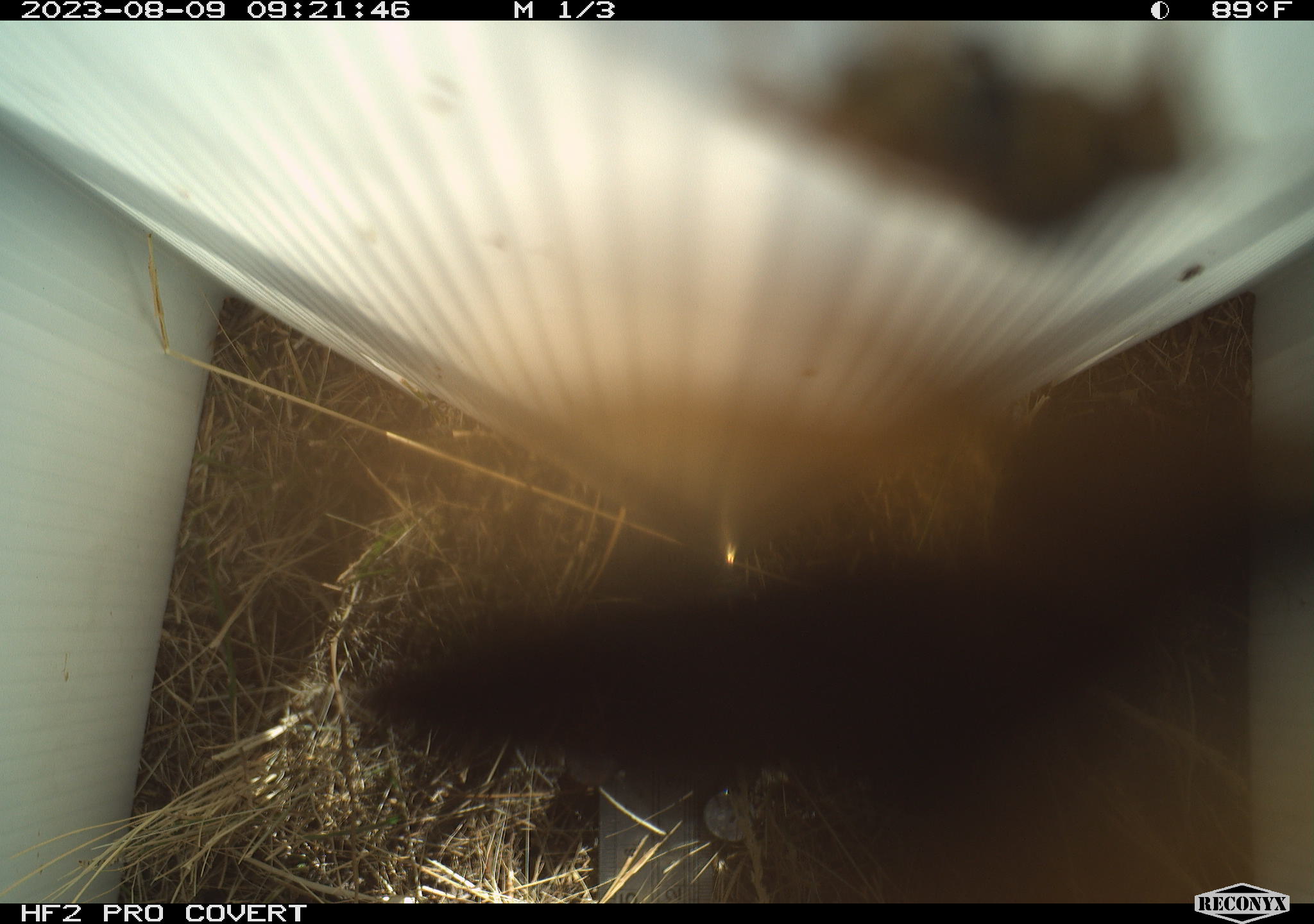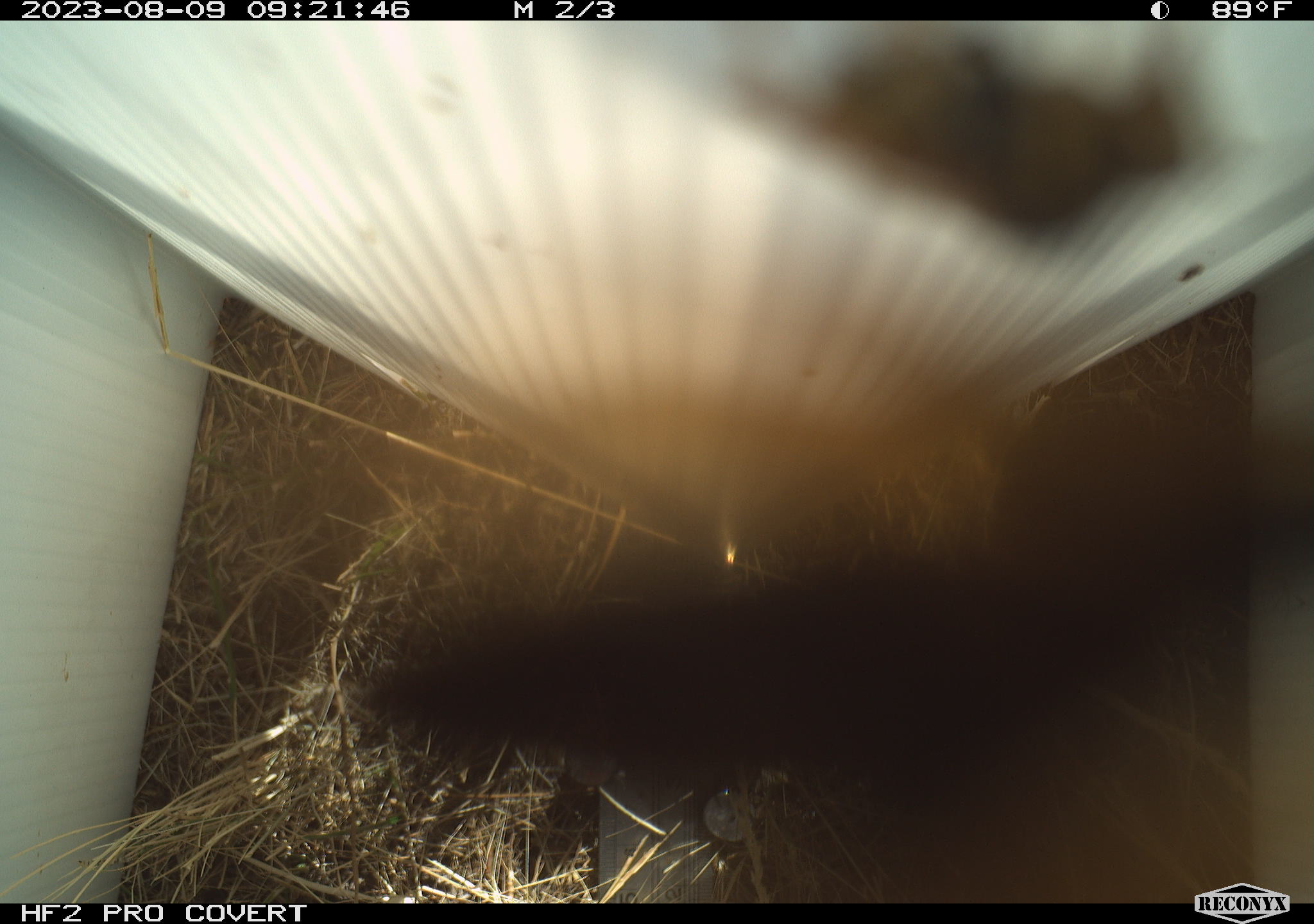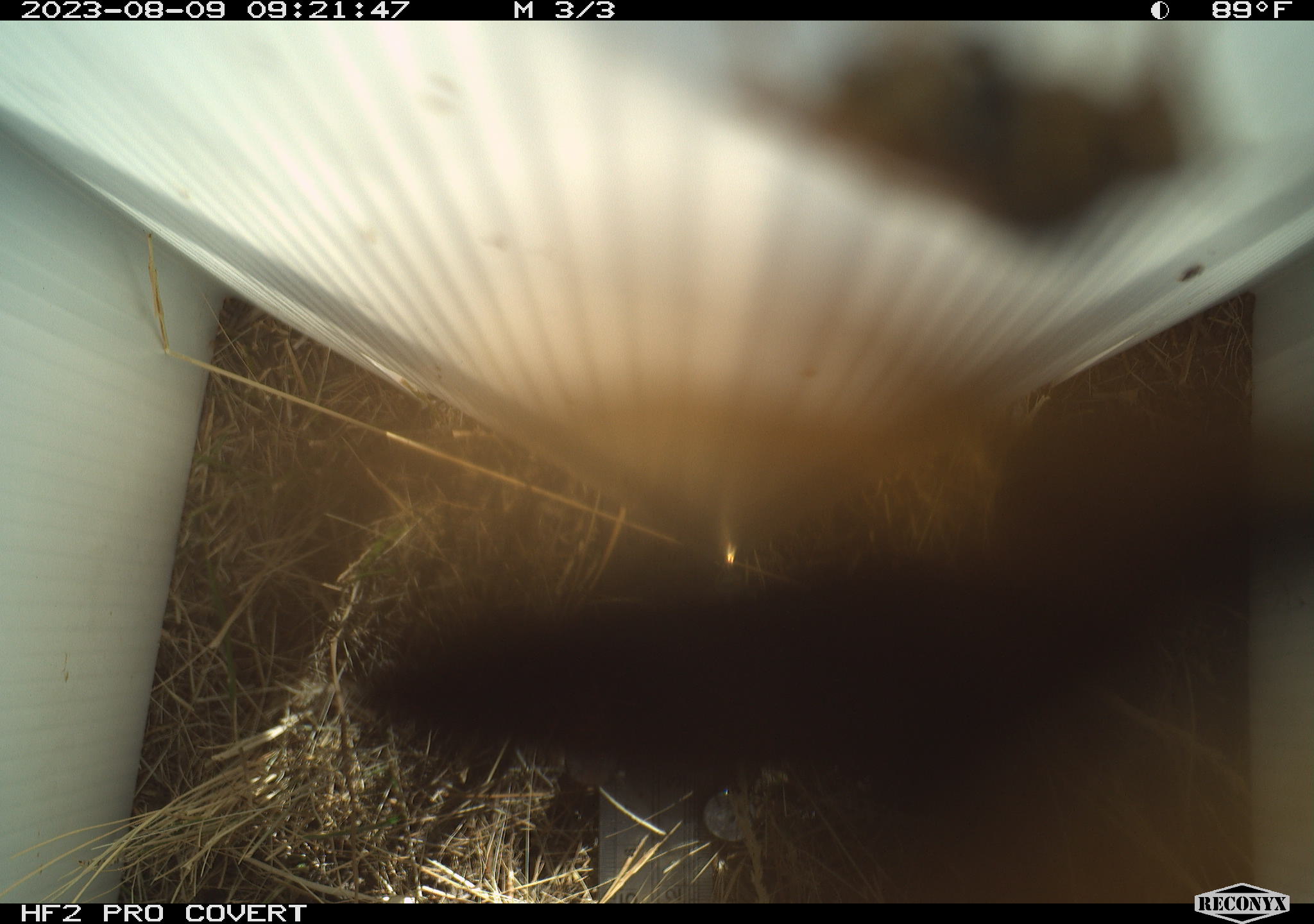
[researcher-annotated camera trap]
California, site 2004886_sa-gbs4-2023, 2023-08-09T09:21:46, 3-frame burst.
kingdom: Animalia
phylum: Arthropoda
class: Insecta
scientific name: Insecta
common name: insect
Insect (Insecta).